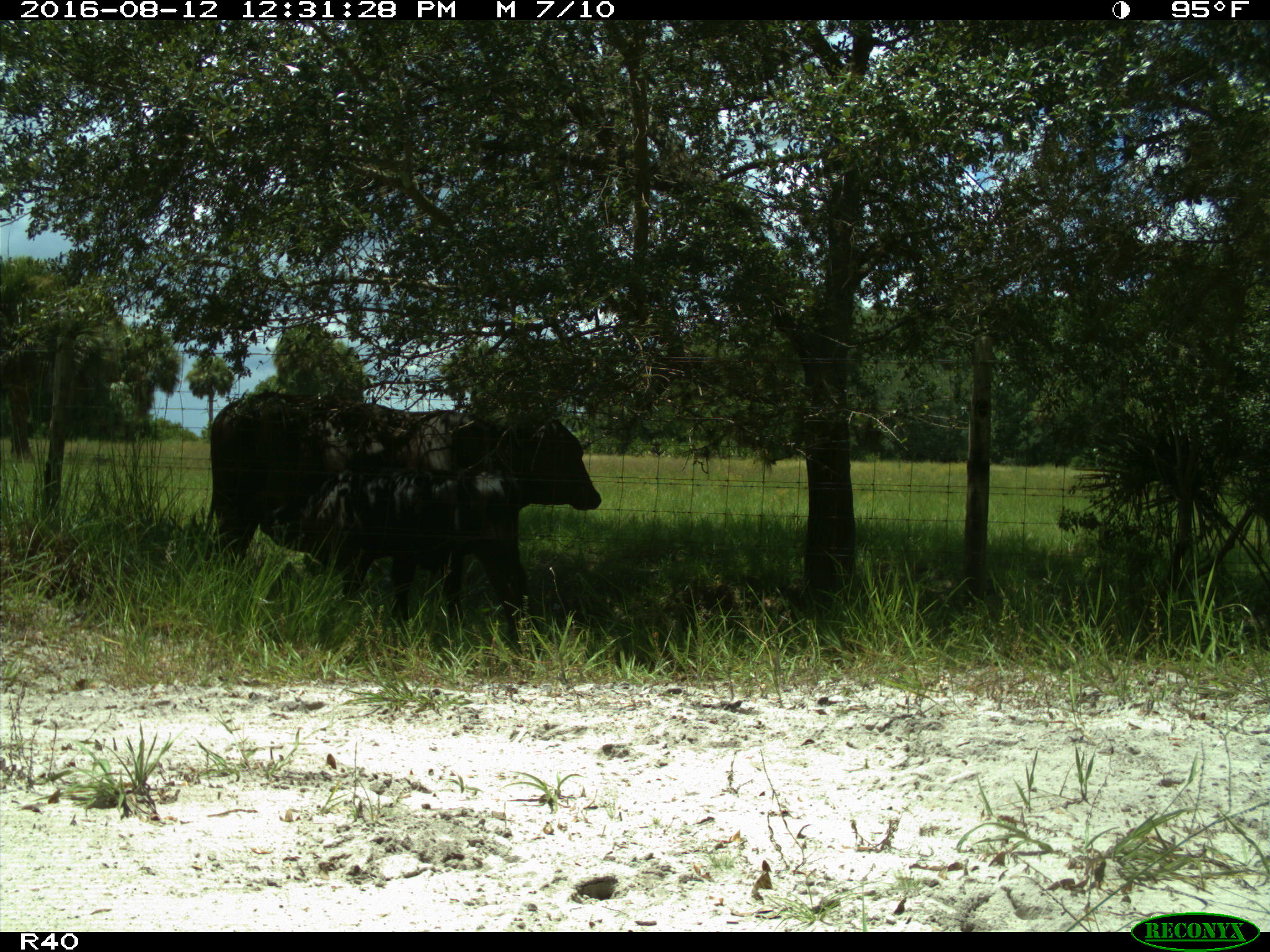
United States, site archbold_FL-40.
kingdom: Animalia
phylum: Chordata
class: Mammalia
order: Artiodactyla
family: Bovidae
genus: Bos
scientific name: Bos taurus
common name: domestic cow